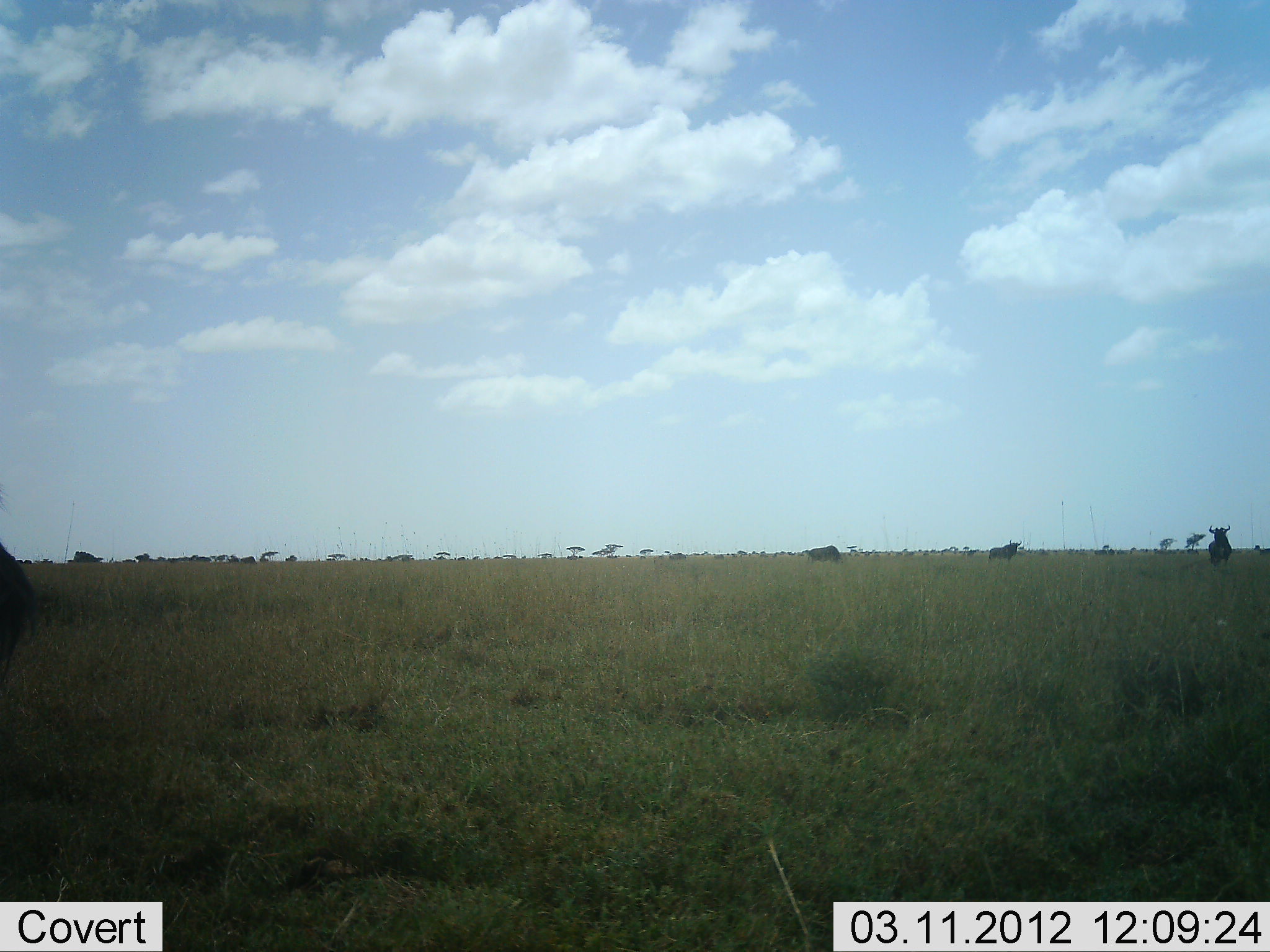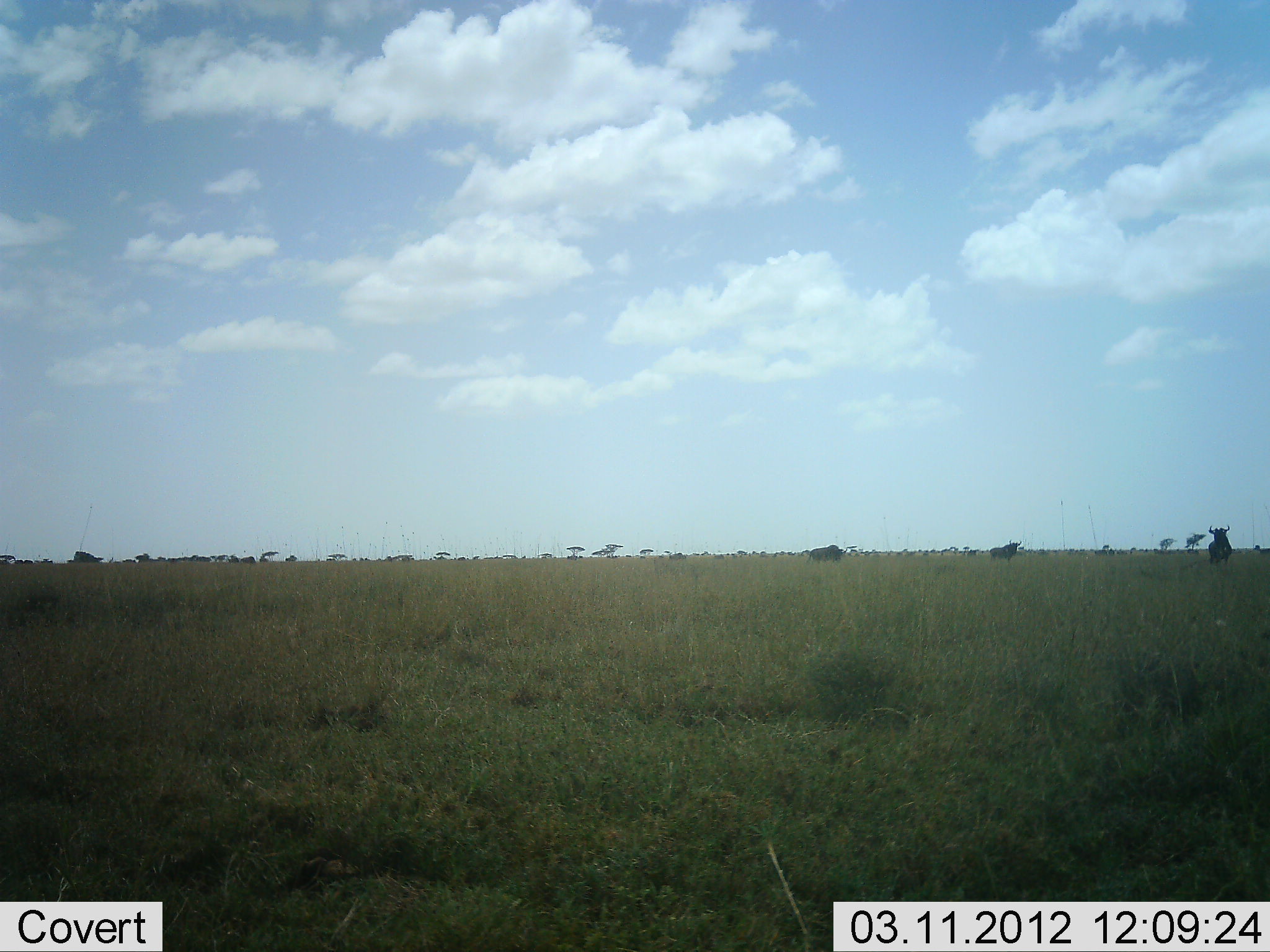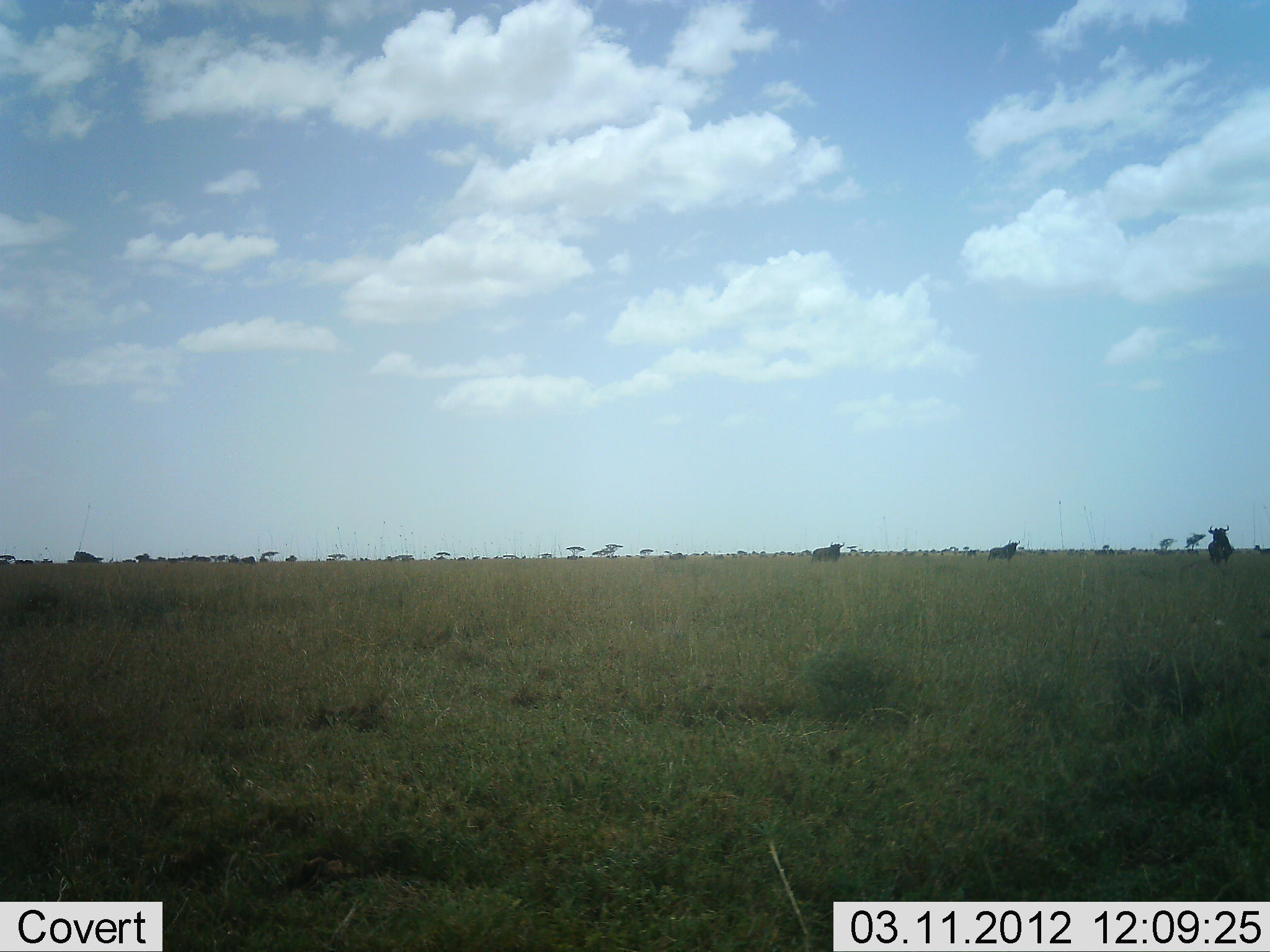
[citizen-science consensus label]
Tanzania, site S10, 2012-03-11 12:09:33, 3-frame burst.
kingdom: Animalia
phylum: Chordata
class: Mammalia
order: Artiodactyla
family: Bovidae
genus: Connochaetes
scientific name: Connochaetes taurinus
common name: blue wildebeest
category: wildebeest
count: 4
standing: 100%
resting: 0%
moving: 33%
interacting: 0%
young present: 0%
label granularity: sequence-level